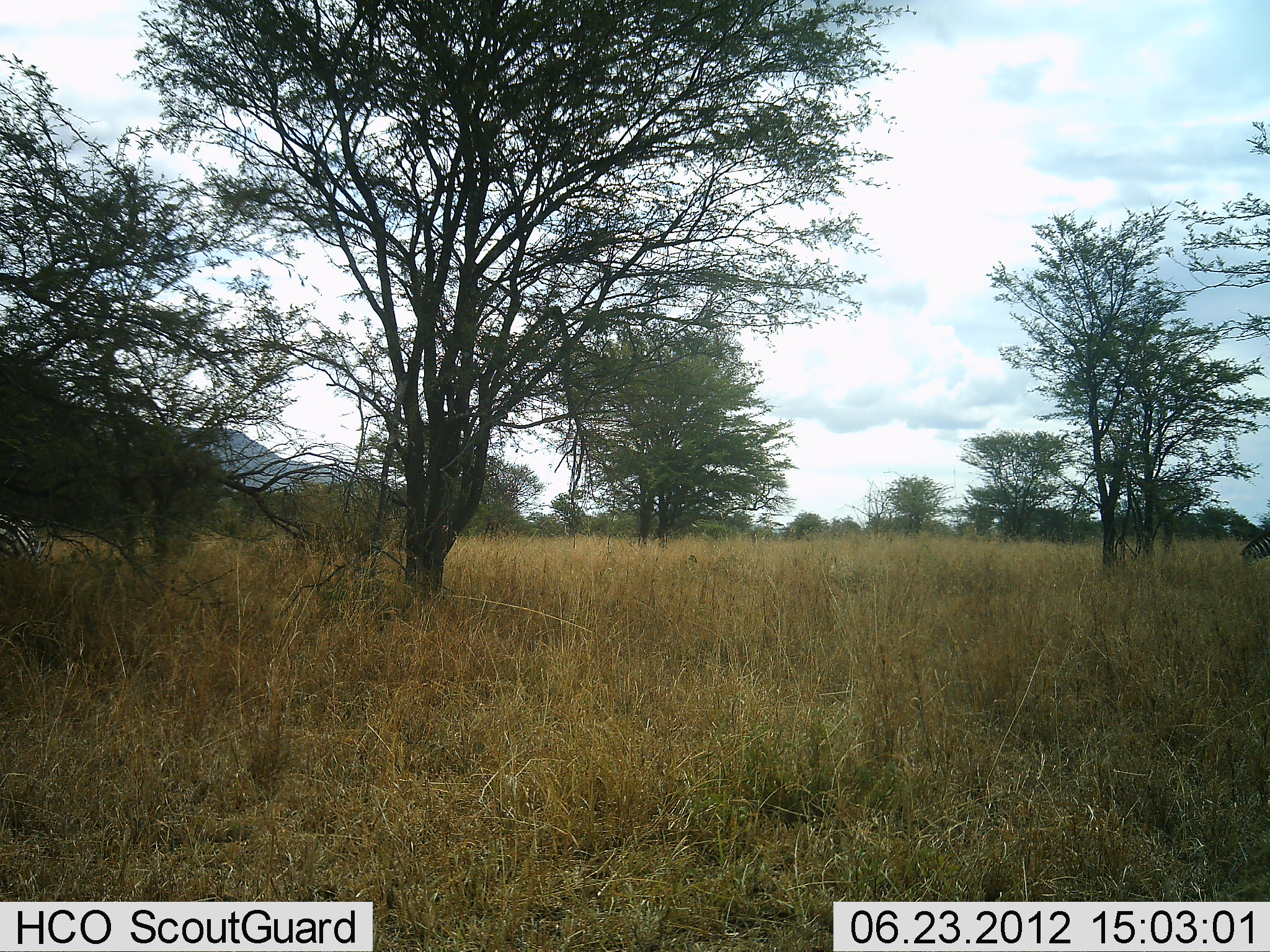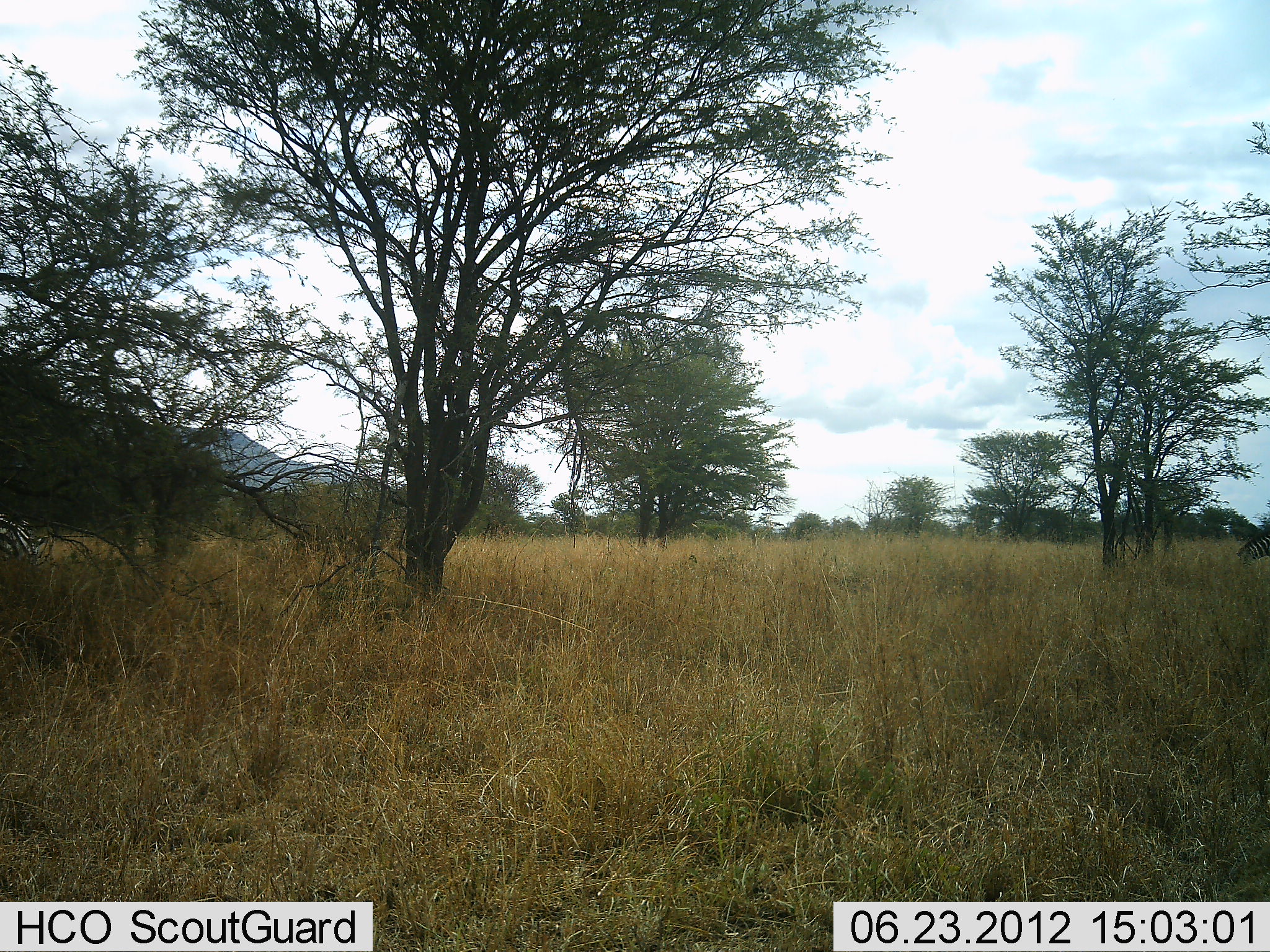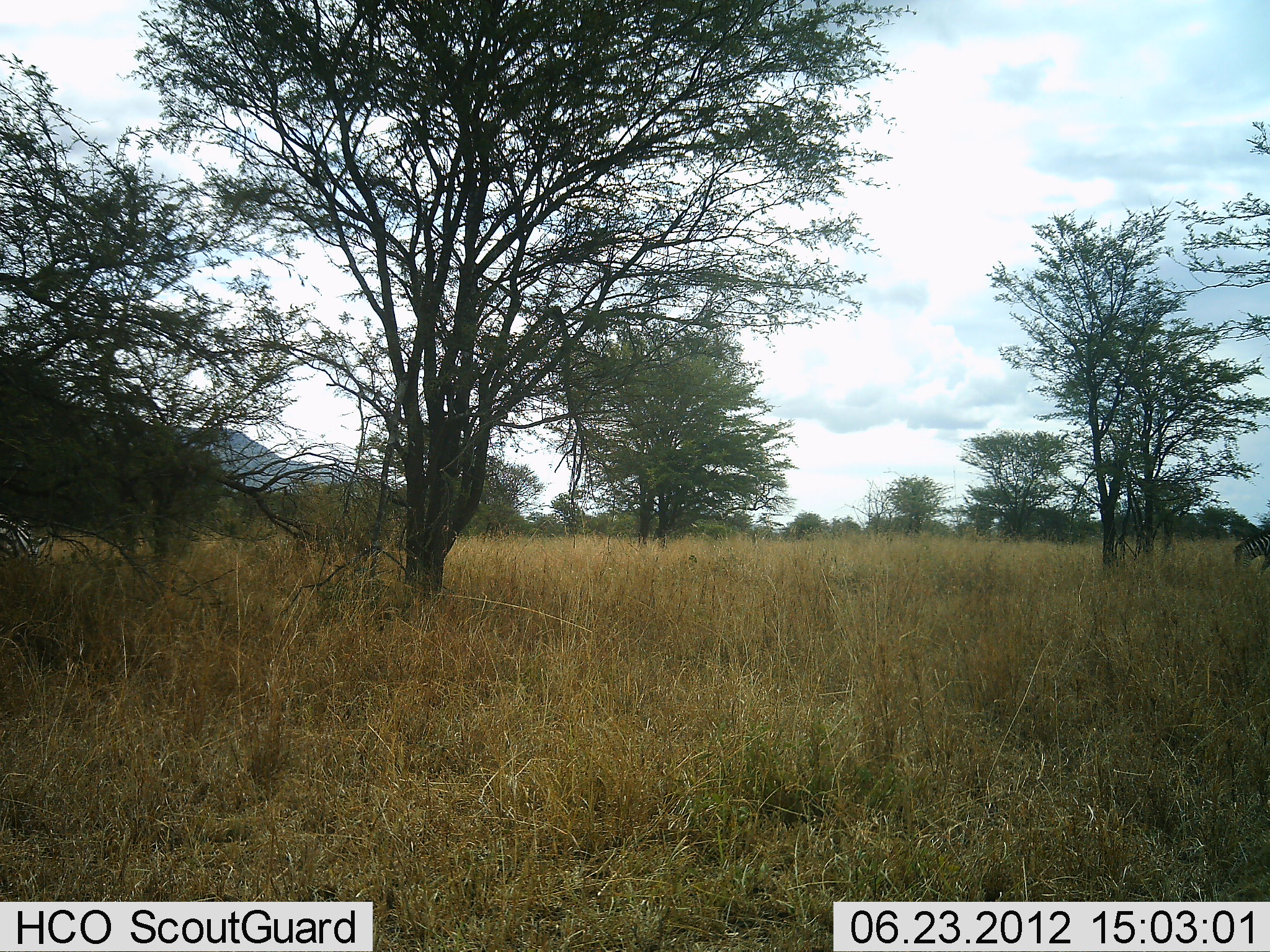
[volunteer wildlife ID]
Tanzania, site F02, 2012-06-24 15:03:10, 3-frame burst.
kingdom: Animalia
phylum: Chordata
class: Mammalia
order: Perissodactyla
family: Equidae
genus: Equus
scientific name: Equus quagga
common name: plains zebra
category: zebra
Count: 2.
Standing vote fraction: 40%.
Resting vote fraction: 0%.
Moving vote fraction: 10%.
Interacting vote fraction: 0%.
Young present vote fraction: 0%.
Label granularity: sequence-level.